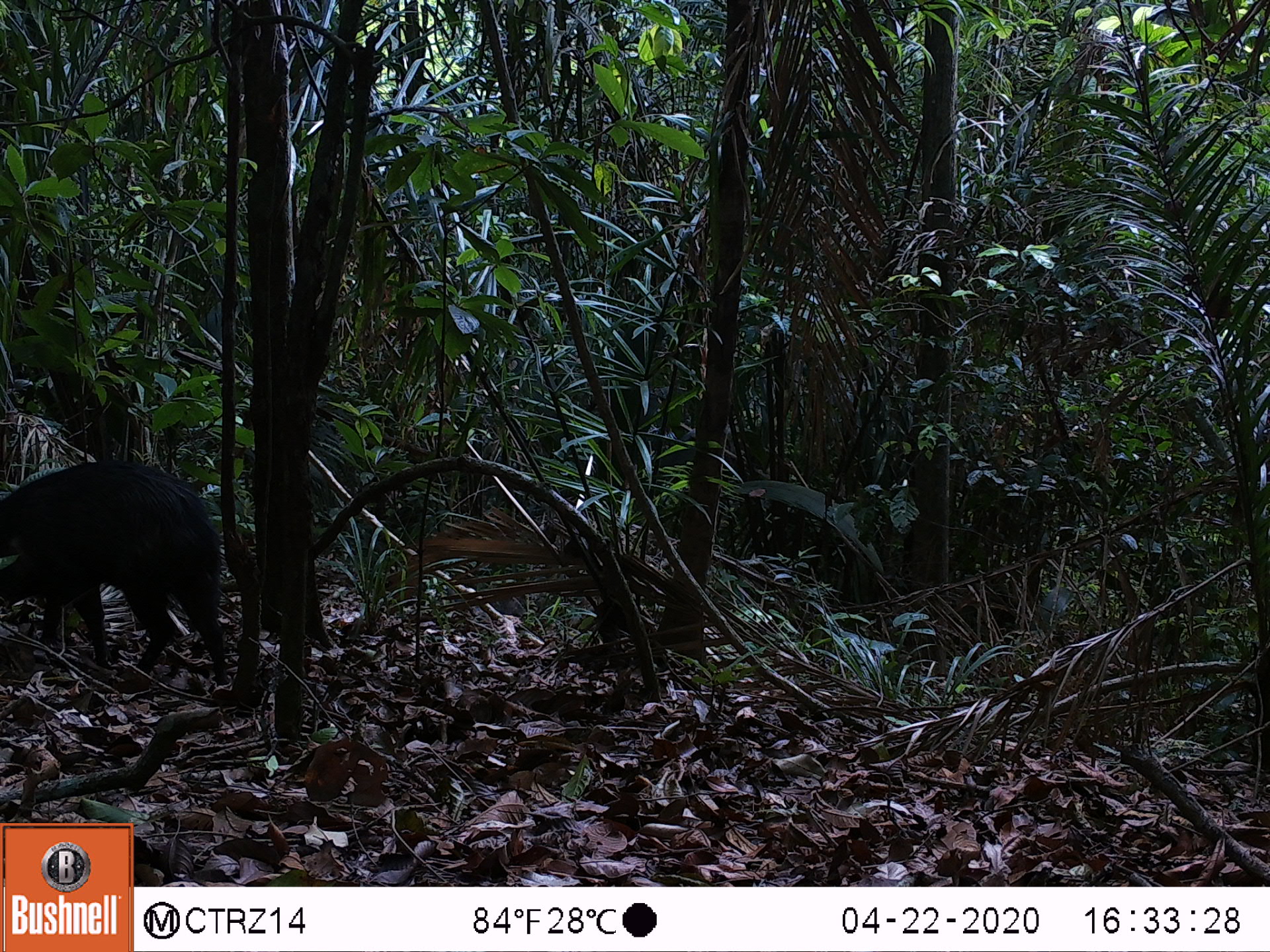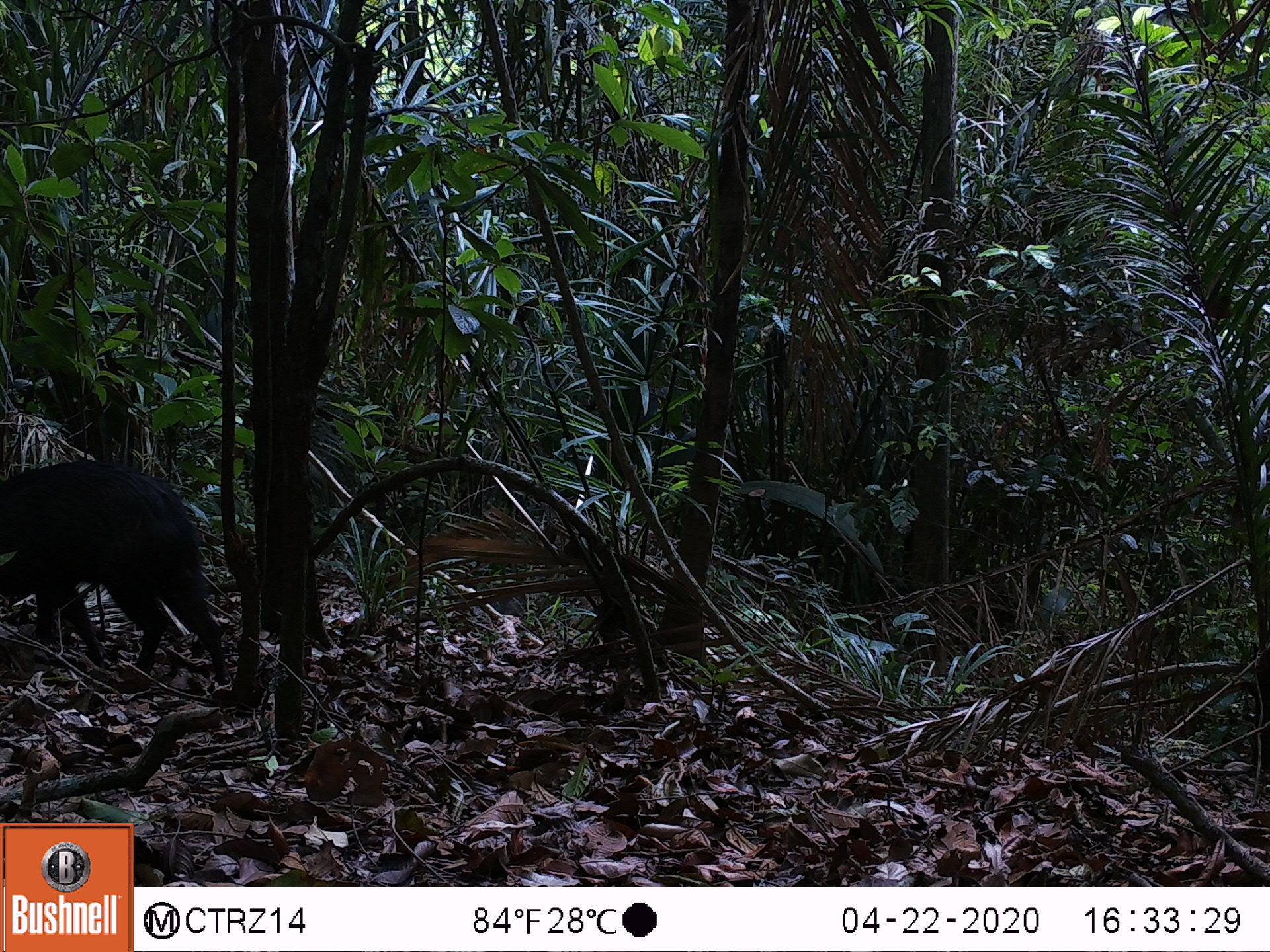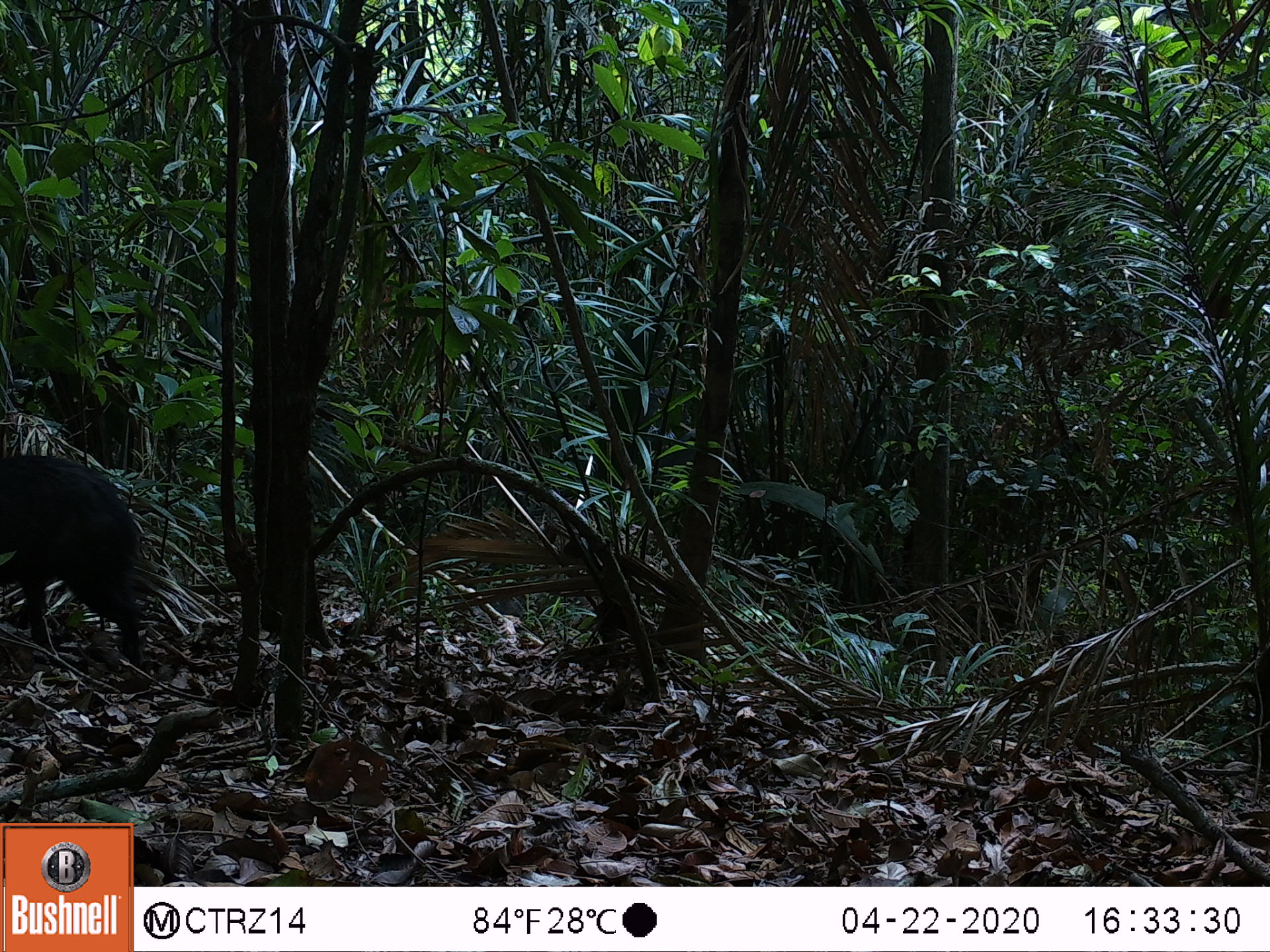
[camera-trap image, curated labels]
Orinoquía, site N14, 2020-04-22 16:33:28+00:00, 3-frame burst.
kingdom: Animalia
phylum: Chordata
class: Mammalia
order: Artiodactyla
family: Tayassuidae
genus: Pecari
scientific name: Pecari tajacu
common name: collared peccary